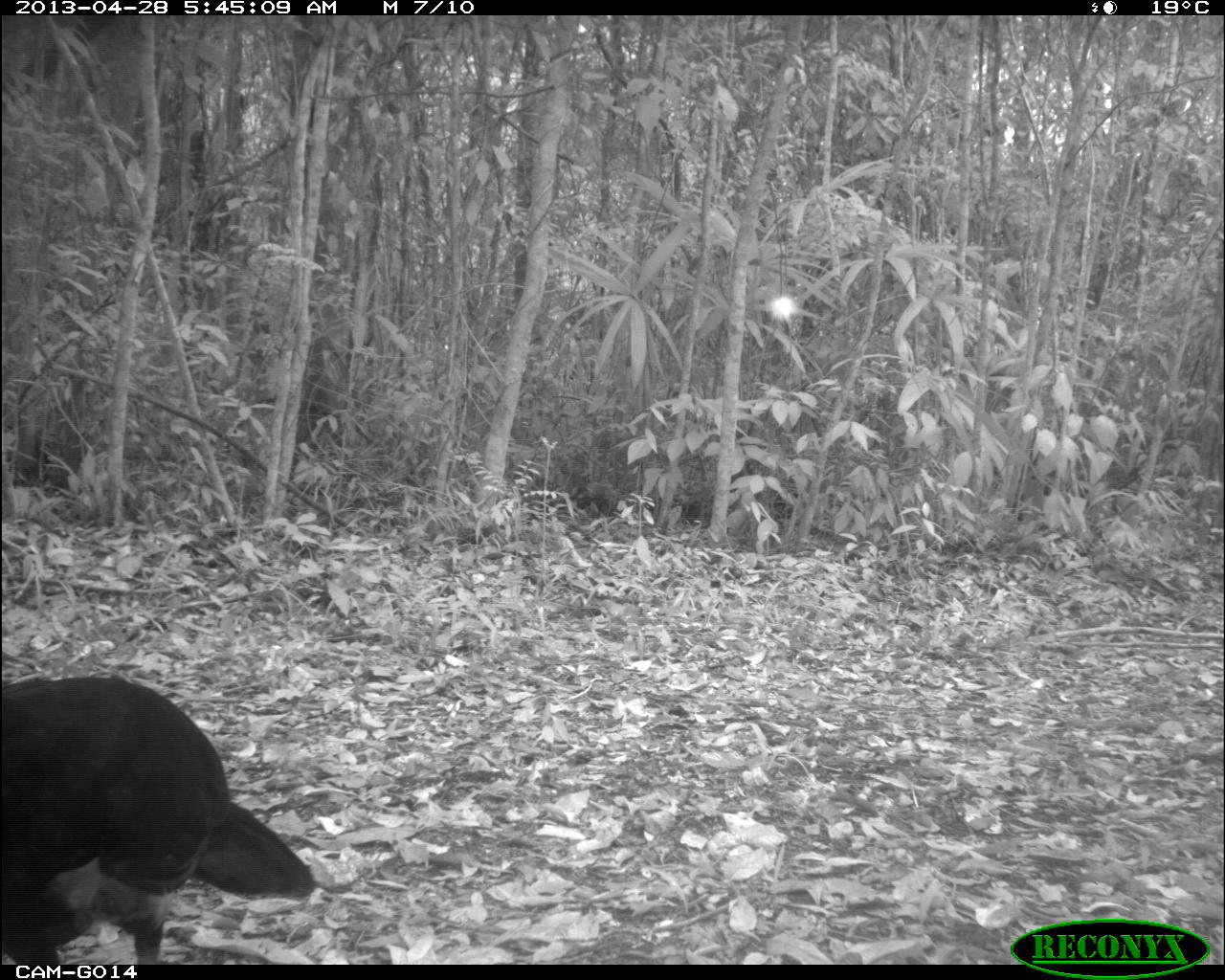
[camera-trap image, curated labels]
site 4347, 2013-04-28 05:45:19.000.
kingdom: Animalia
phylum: Chordata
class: Aves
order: Galliformes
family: Cracidae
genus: Crax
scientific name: Crax rubra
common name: great curassow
Crax rubra (great curassow), count 1, sex male.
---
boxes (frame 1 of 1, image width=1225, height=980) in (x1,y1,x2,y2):
crax rubra: (1,675,315,964)